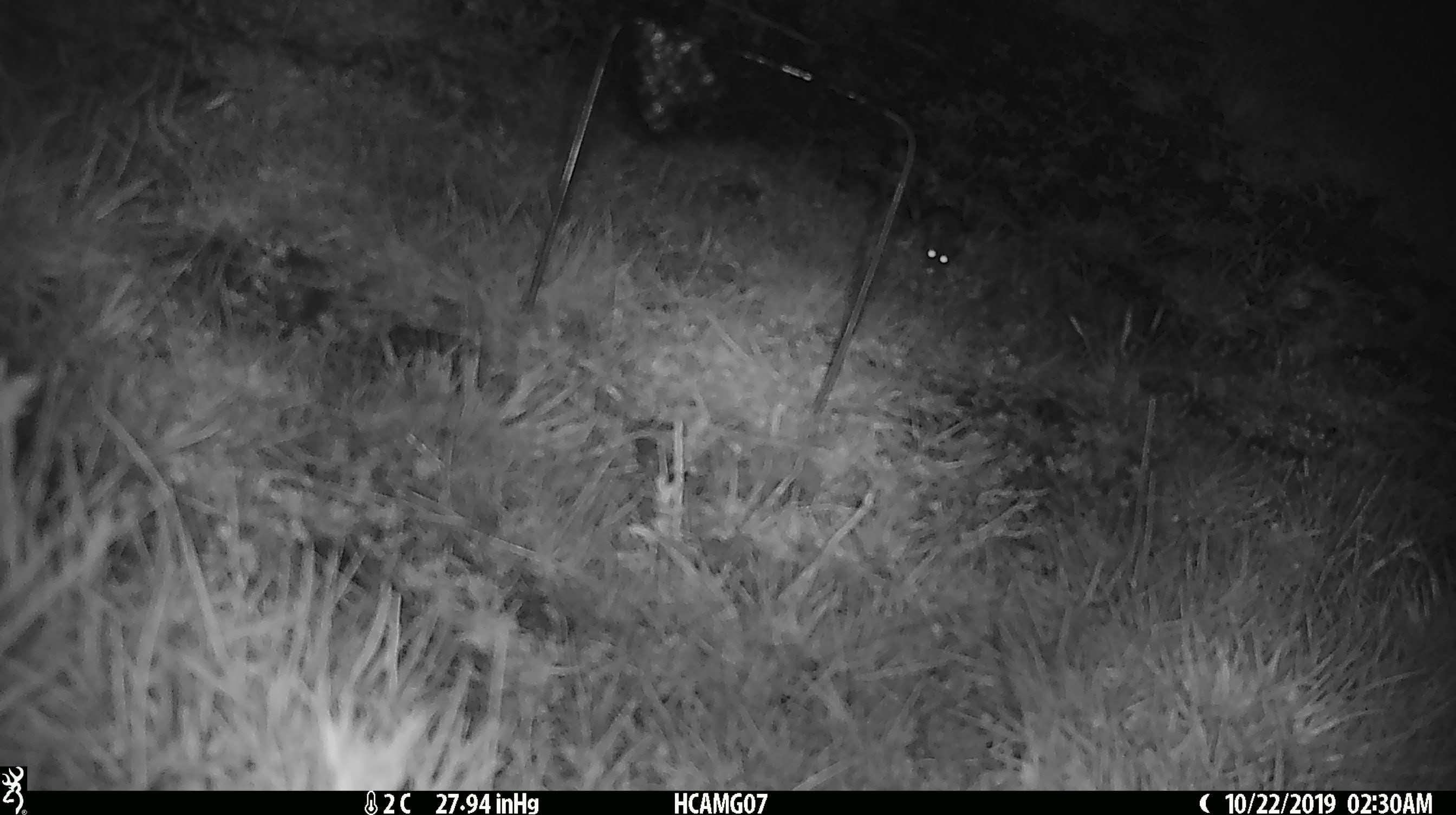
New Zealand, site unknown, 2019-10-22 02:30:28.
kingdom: Animalia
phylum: Chordata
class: Mammalia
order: Rodentia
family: Muridae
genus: Mus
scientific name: Mus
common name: mouse